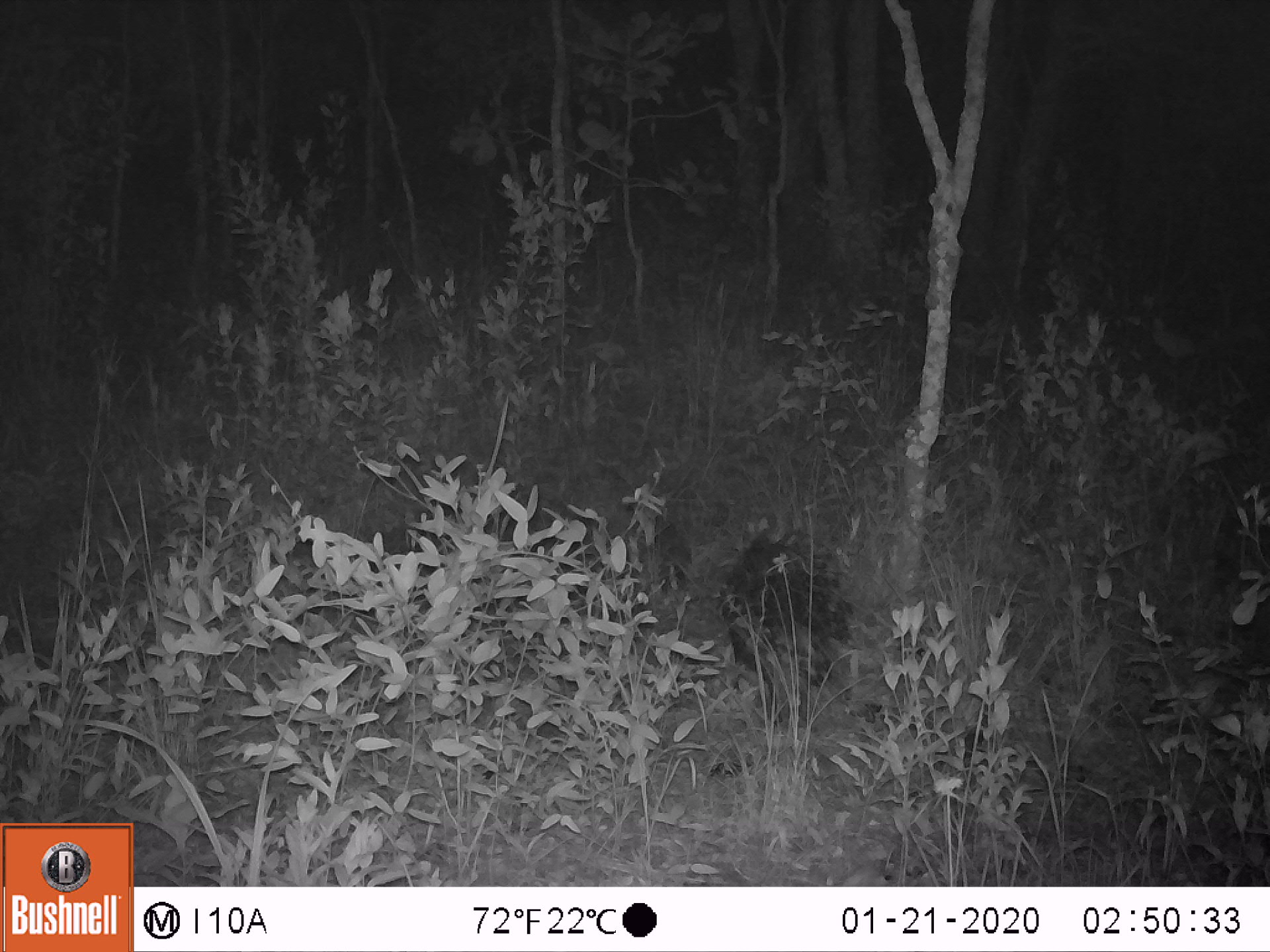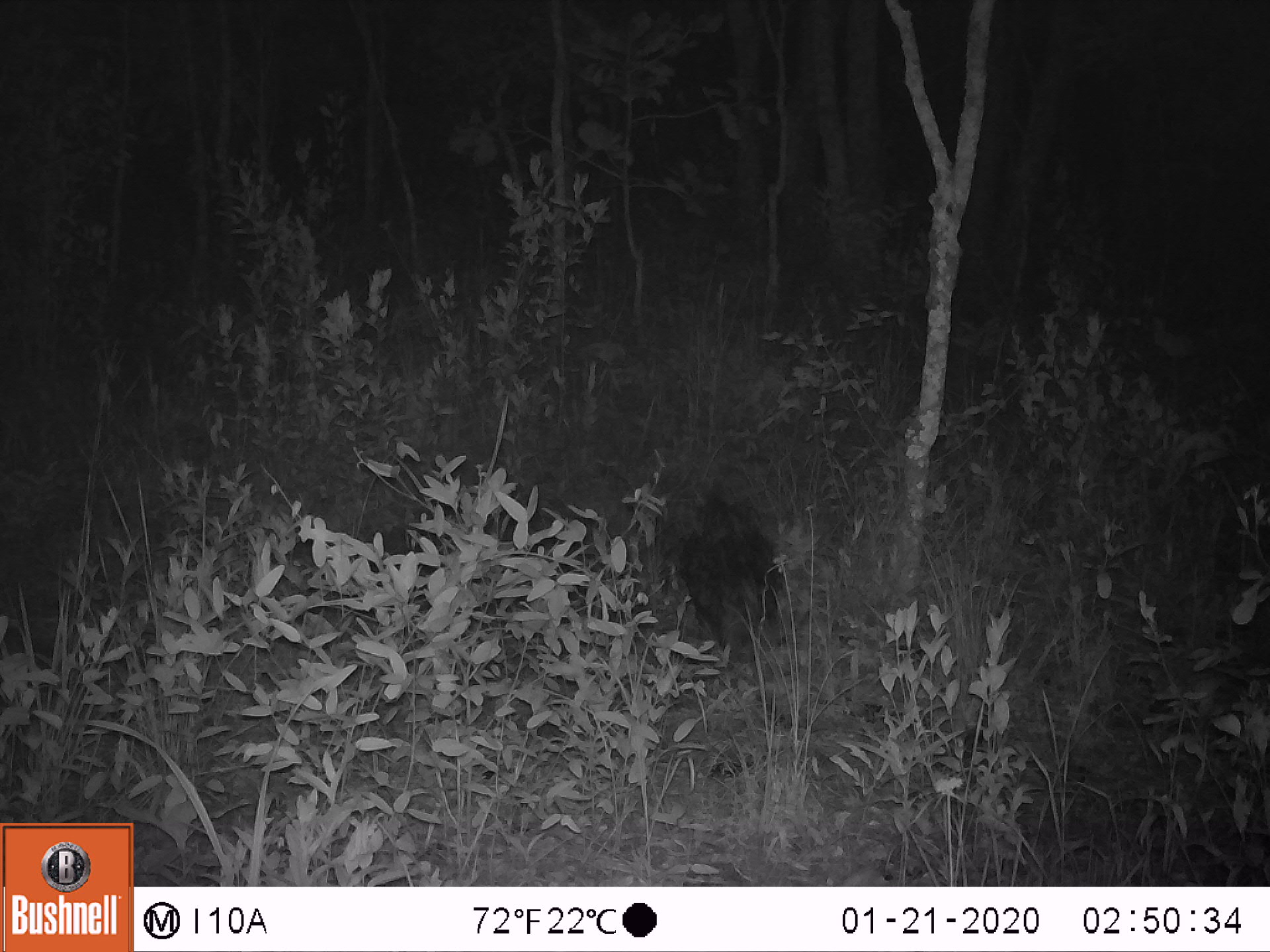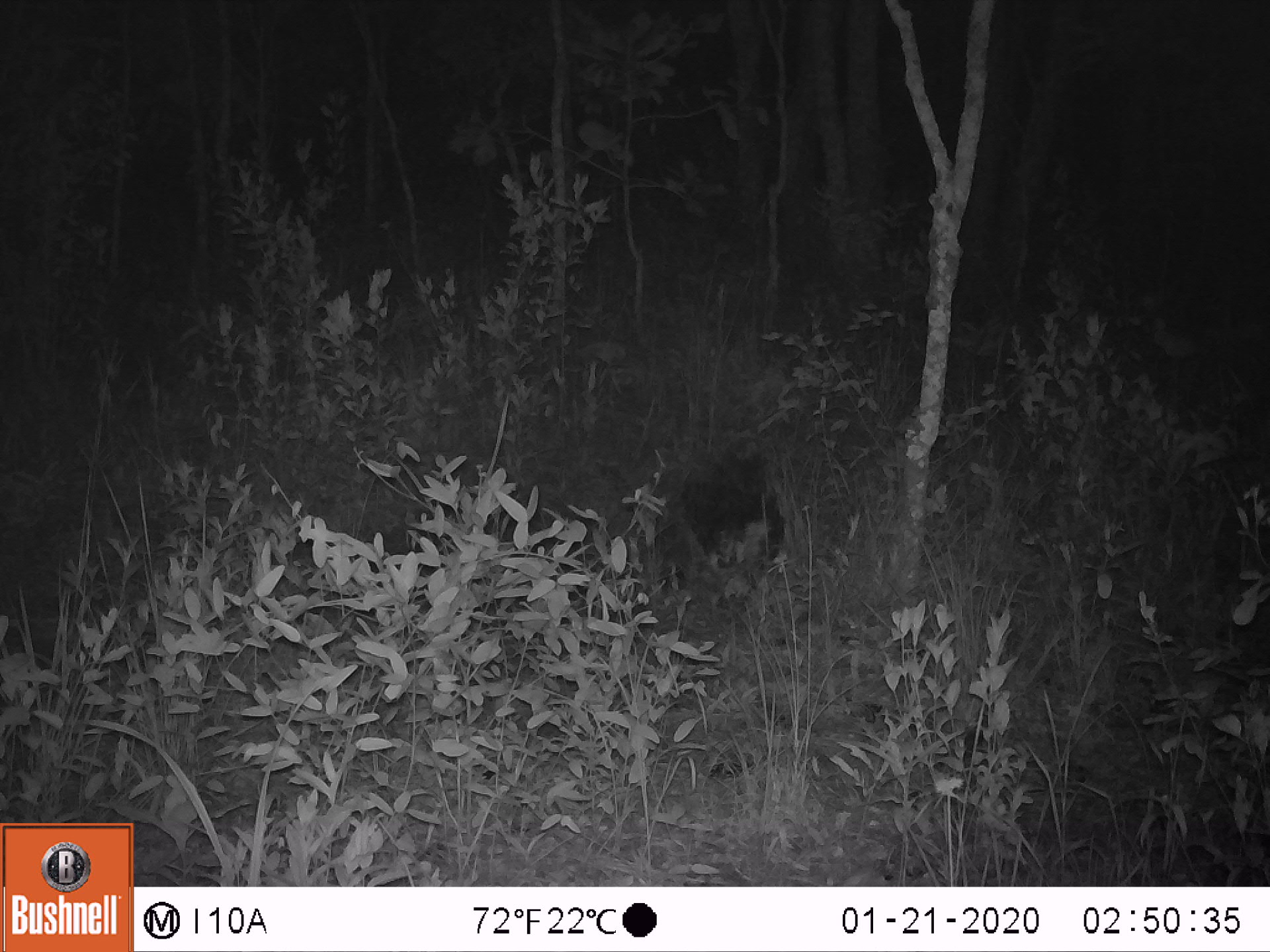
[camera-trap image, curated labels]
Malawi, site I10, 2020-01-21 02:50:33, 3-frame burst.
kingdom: Animalia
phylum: Chordata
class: Mammalia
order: Rodentia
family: Hystricidae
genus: Hystrix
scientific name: Hystrix africaeaustralis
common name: cape porcupine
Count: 1.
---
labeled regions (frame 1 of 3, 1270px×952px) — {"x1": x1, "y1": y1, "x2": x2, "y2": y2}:
cape porcupine: {"x1": 711, "y1": 510, "x2": 861, "y2": 713}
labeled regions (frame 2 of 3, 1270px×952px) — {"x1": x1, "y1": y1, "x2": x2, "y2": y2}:
cape porcupine: {"x1": 658, "y1": 489, "x2": 813, "y2": 658}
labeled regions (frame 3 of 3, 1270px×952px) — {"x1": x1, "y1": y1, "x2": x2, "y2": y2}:
cape porcupine: {"x1": 676, "y1": 445, "x2": 798, "y2": 582}